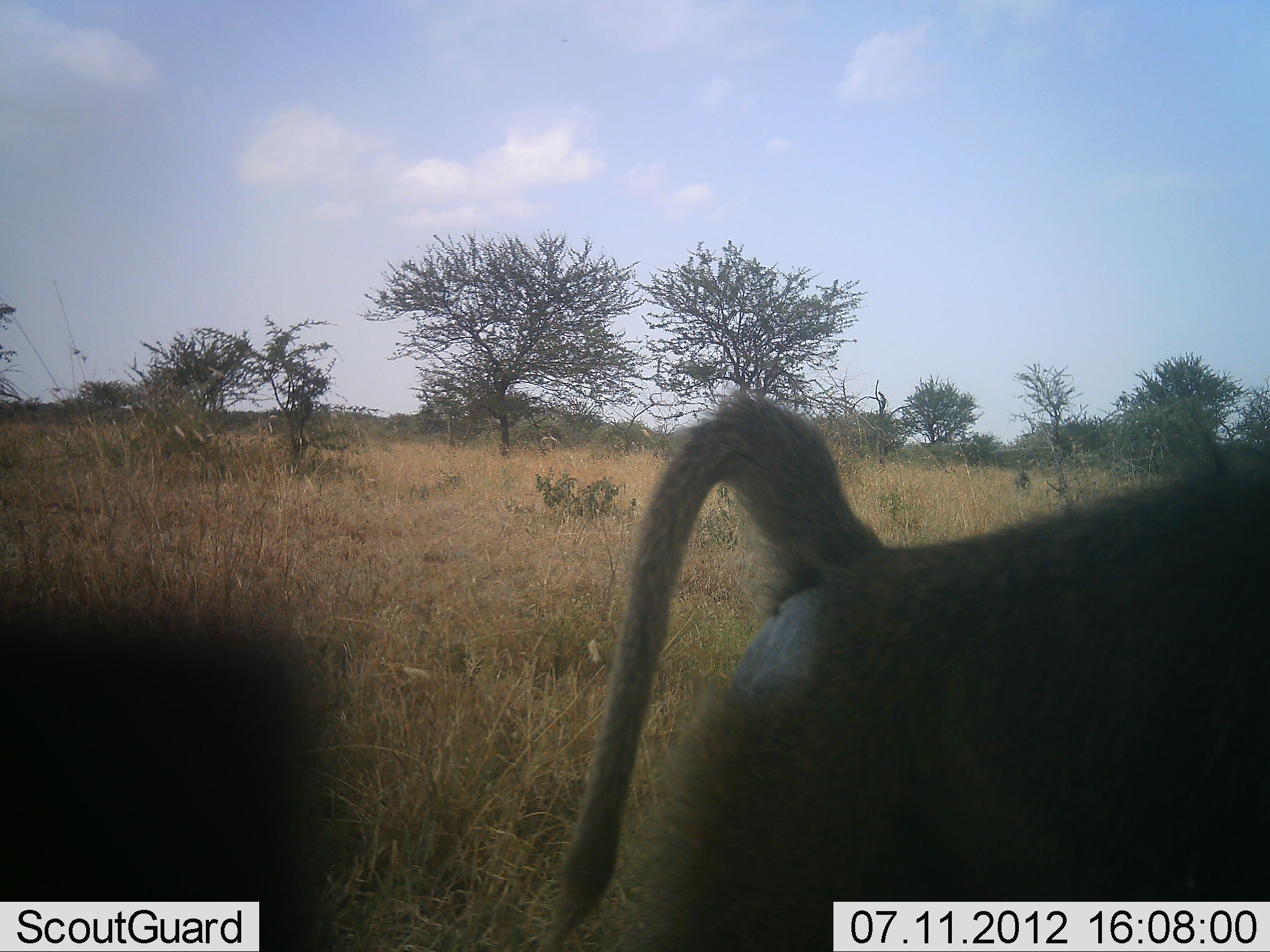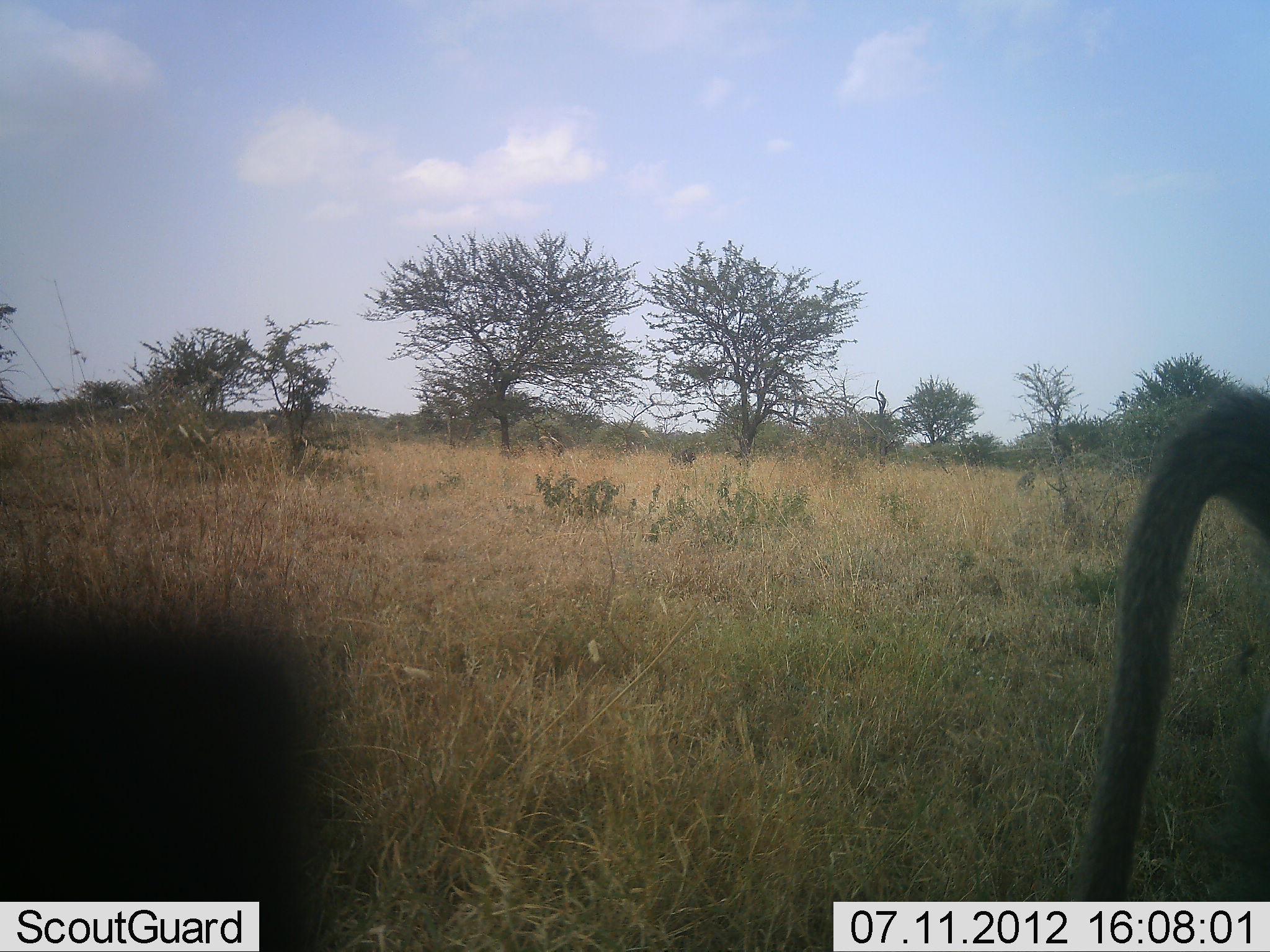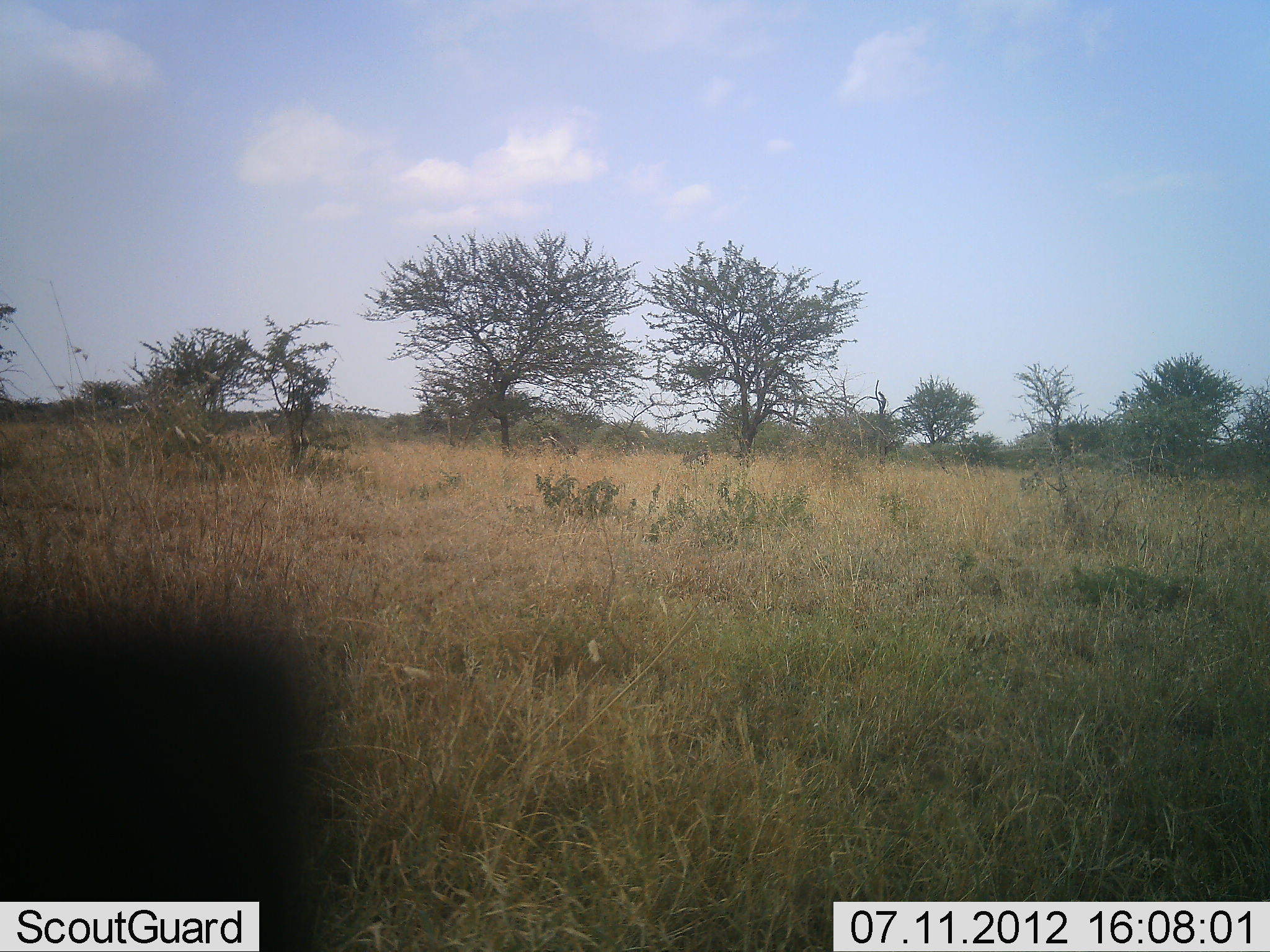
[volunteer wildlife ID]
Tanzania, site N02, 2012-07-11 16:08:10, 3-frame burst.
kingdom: Animalia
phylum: Chordata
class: Mammalia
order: Primates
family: Cercopithecidae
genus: Papio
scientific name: Papio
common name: baboon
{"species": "baboon (Papio)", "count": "5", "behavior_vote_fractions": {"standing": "0%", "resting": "0%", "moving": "100%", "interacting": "0%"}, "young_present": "0%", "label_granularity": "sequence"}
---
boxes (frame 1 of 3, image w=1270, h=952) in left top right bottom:
animal: 517 387 1270 952; 1 614 322 952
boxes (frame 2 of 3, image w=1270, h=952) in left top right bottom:
animal: 1053 387 1270 901; 0 608 320 952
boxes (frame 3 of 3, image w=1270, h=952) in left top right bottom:
animal: 0 619 309 952